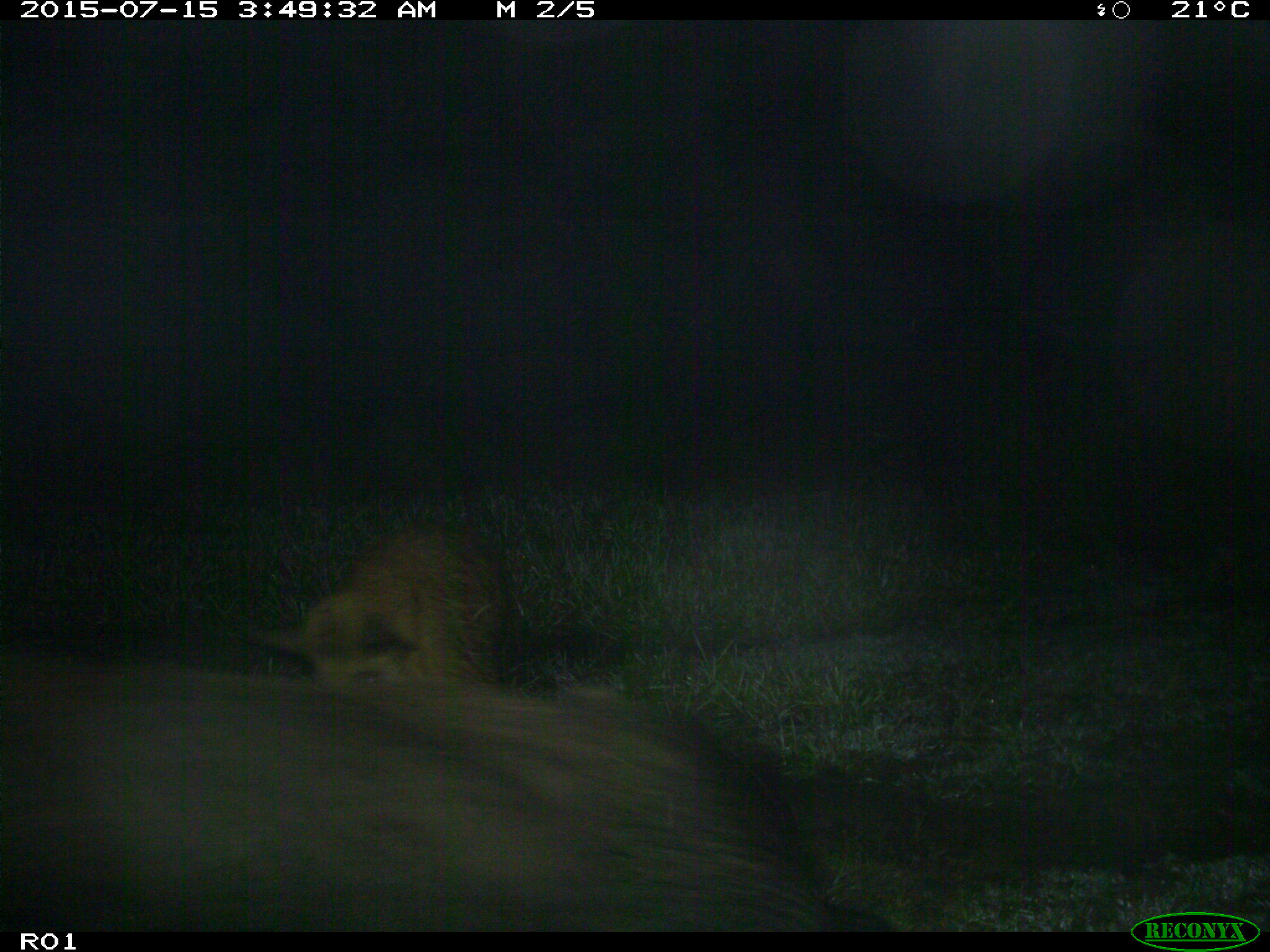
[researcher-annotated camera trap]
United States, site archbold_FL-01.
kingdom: Animalia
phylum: Chordata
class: Mammalia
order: Artiodactyla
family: Suidae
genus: Sus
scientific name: Sus scrofa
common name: wild boar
Sus scrofa (wild boar).